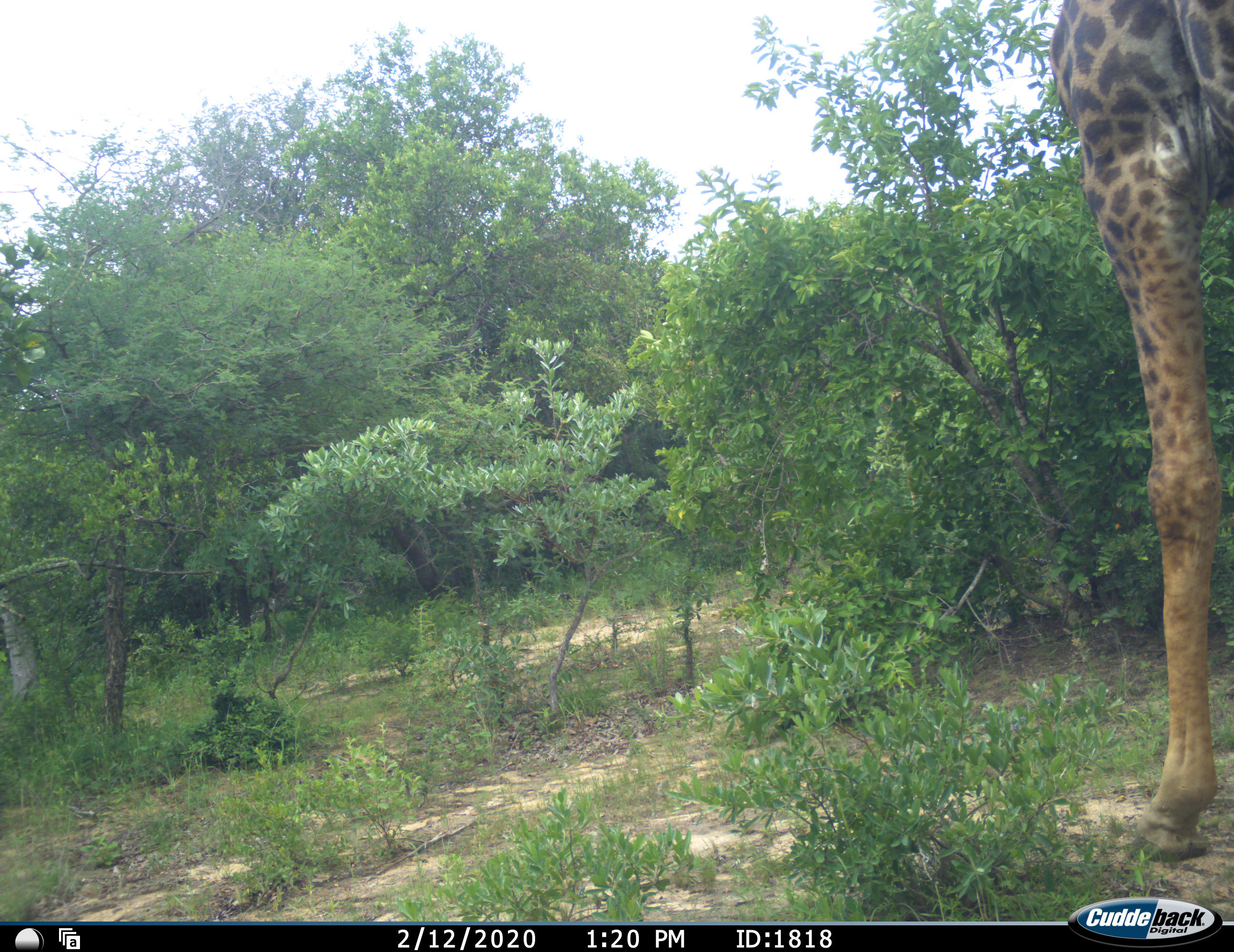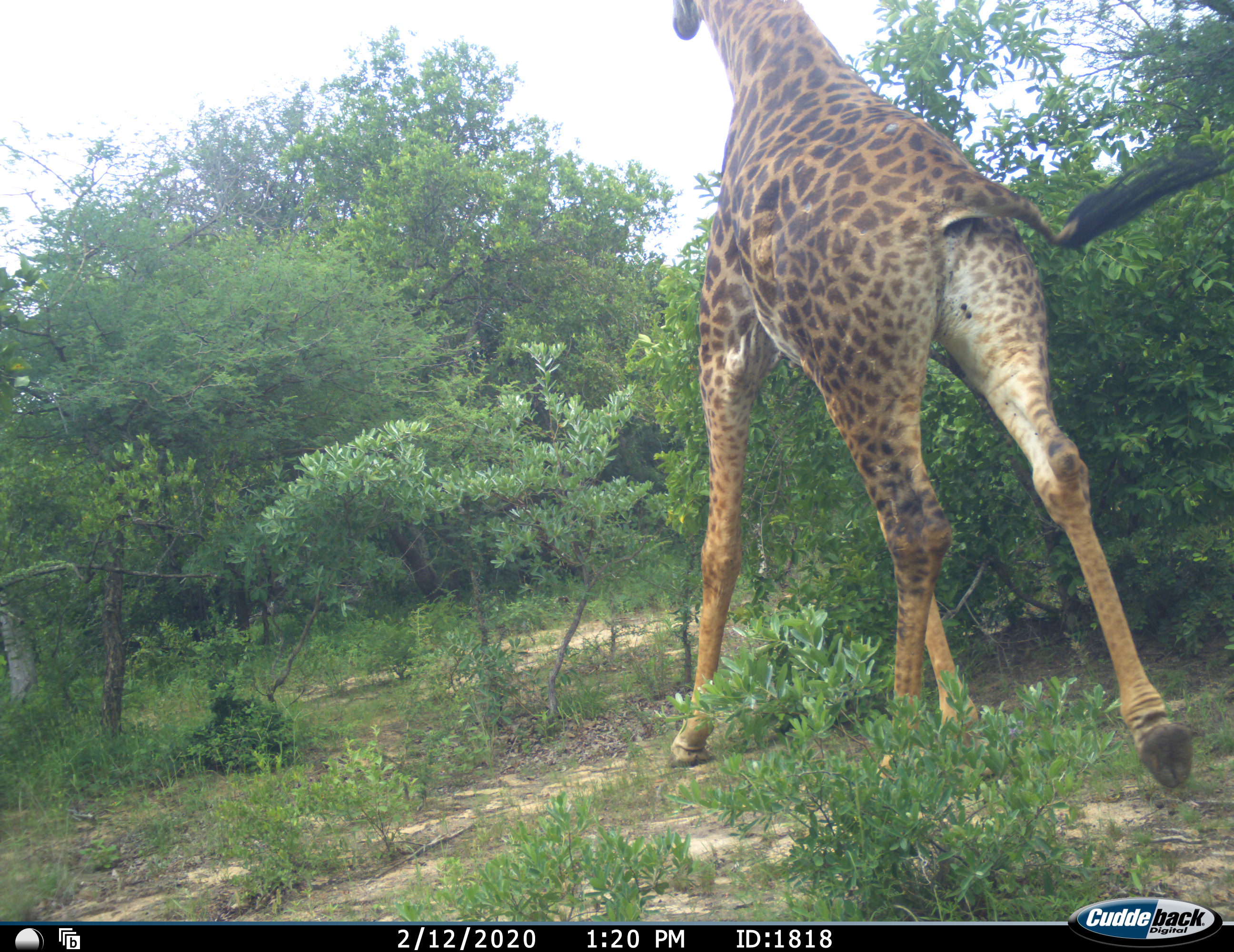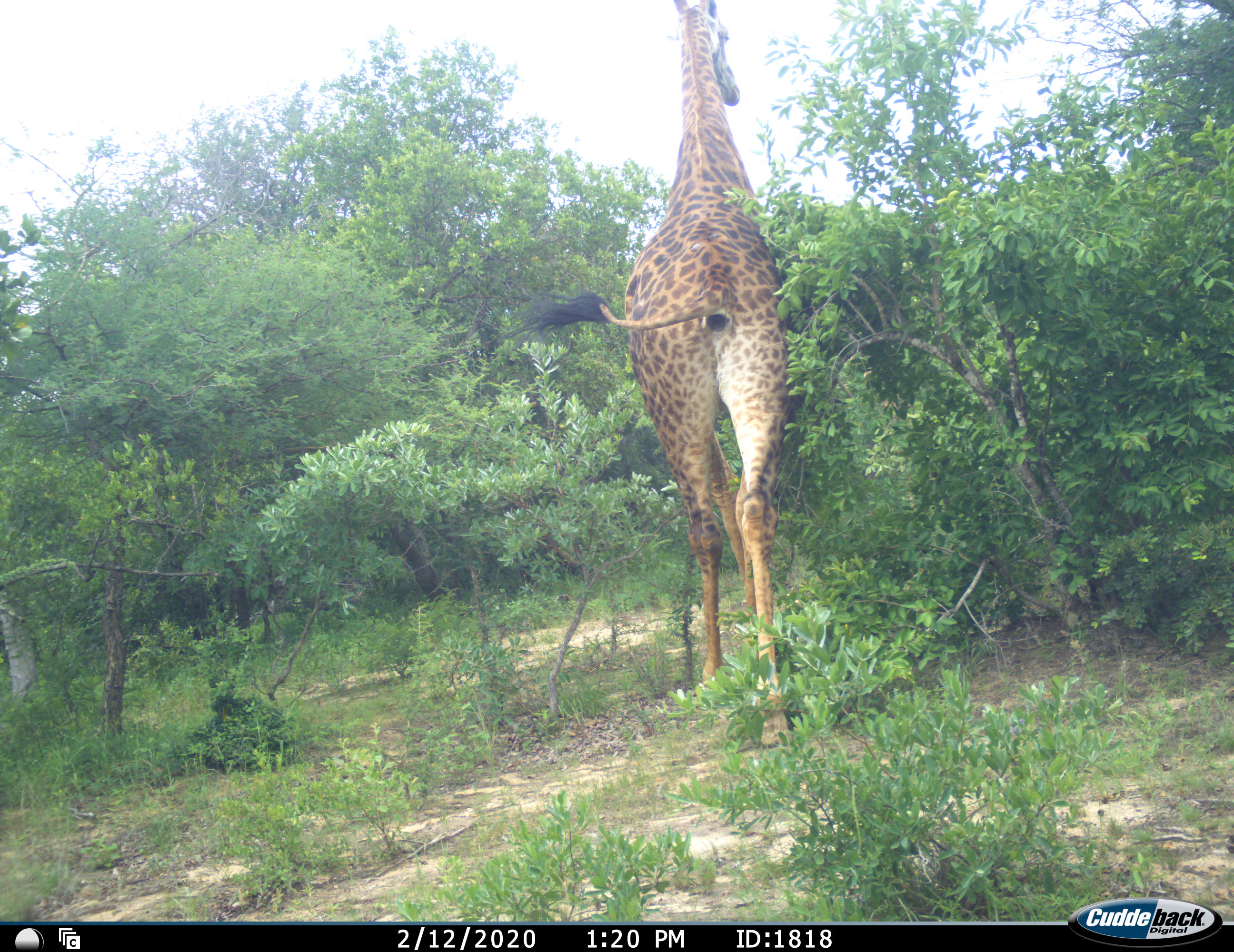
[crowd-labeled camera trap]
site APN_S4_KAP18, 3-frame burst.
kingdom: Animalia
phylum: Chordata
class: Mammalia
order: Artiodactyla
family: Giraffidae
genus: Giraffa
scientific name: Giraffa camelopardalis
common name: giraffe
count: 1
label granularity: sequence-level